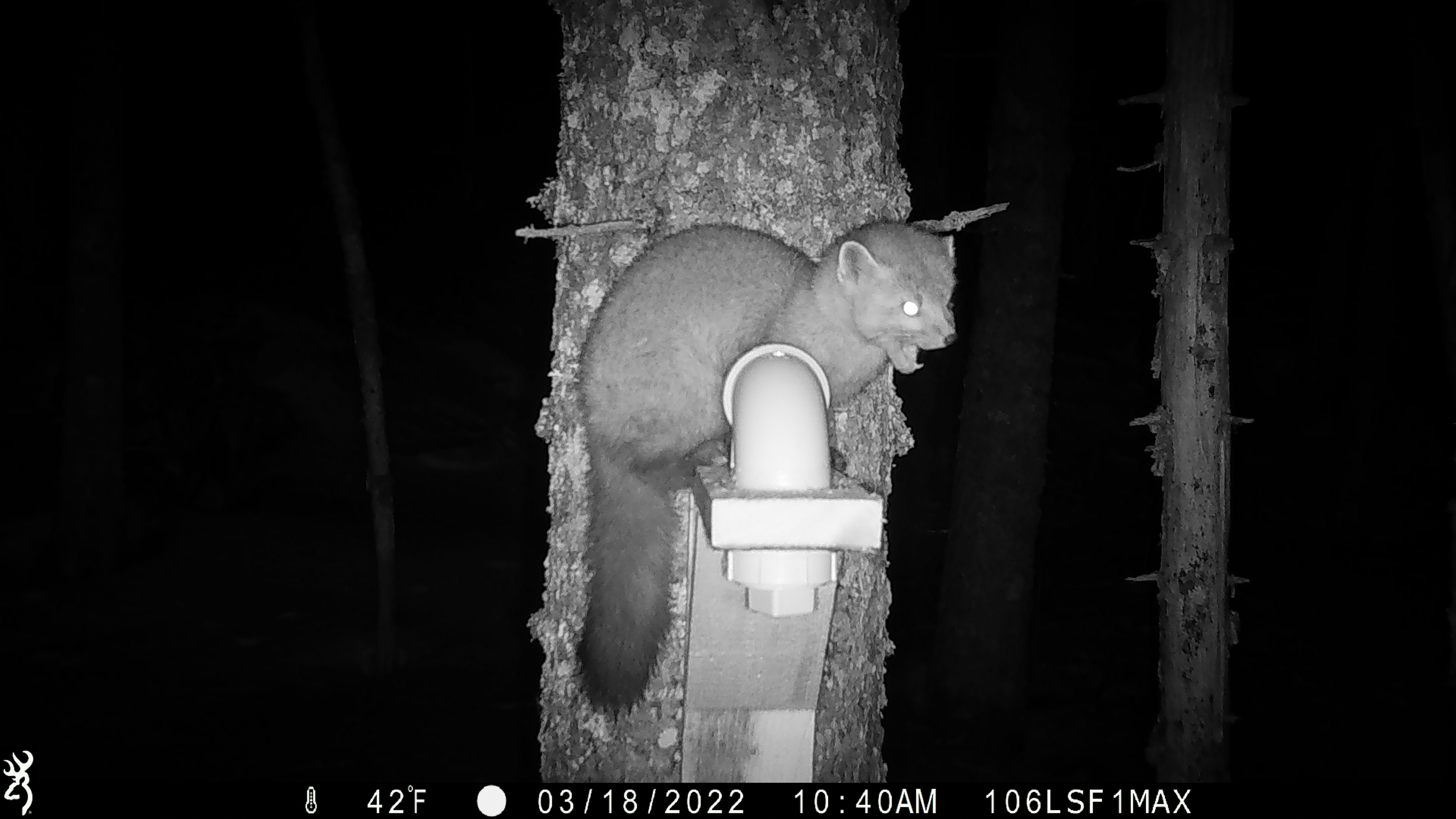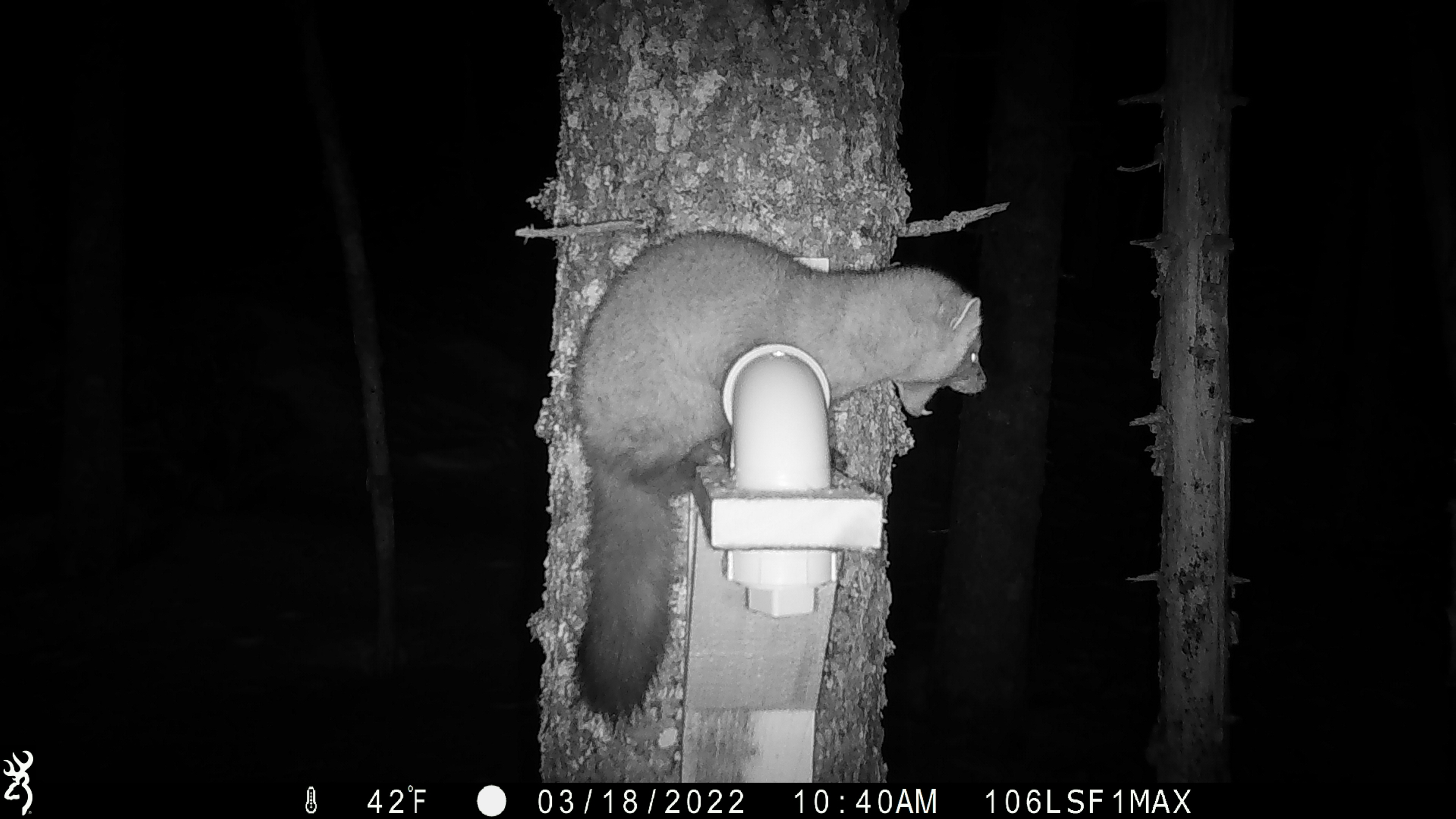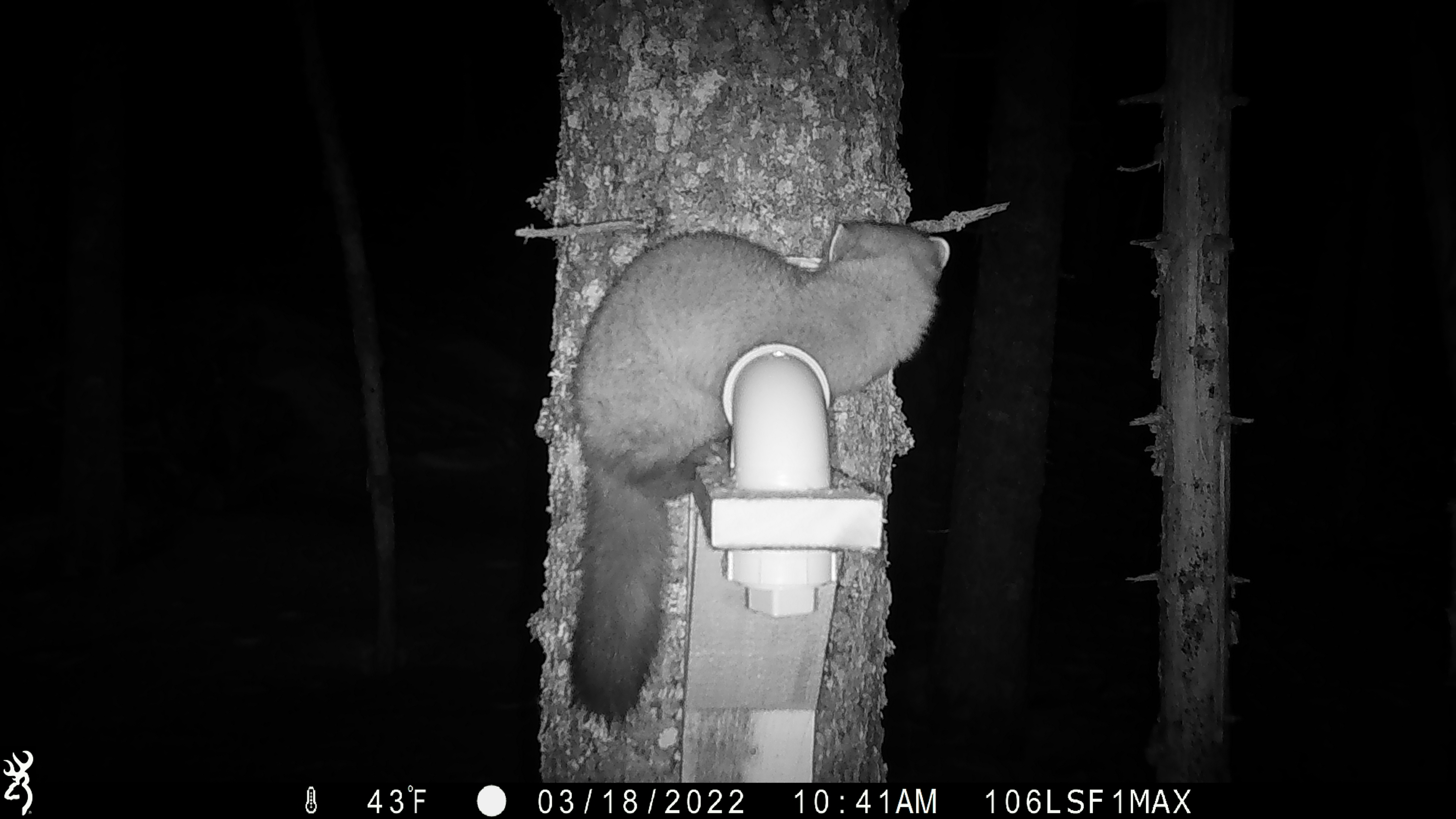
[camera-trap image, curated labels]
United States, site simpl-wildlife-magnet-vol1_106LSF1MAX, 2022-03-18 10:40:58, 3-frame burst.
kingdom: Animalia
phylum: Chordata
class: Mammalia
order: Carnivora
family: Mustelidae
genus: Martes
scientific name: Martes americana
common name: american marten